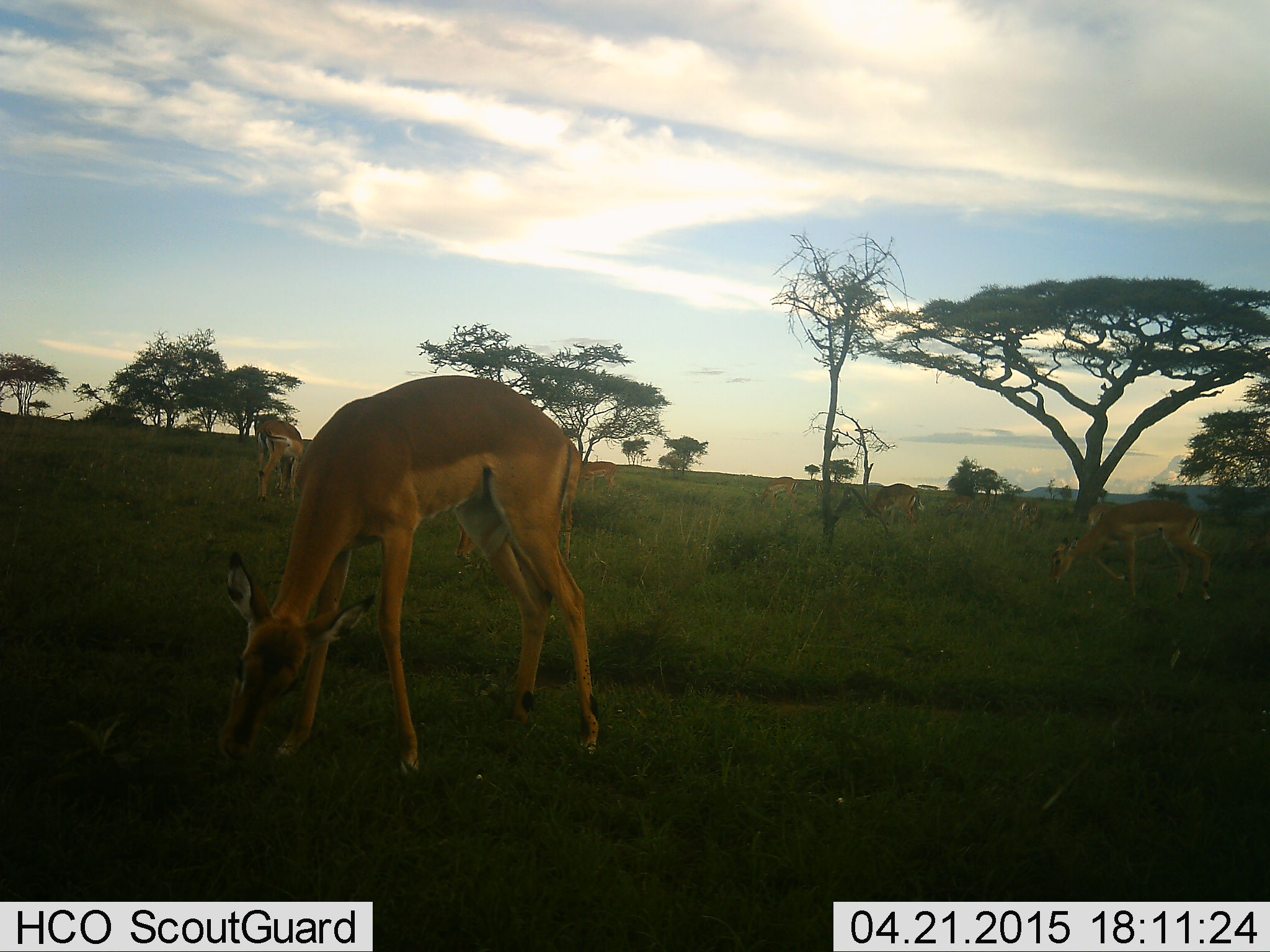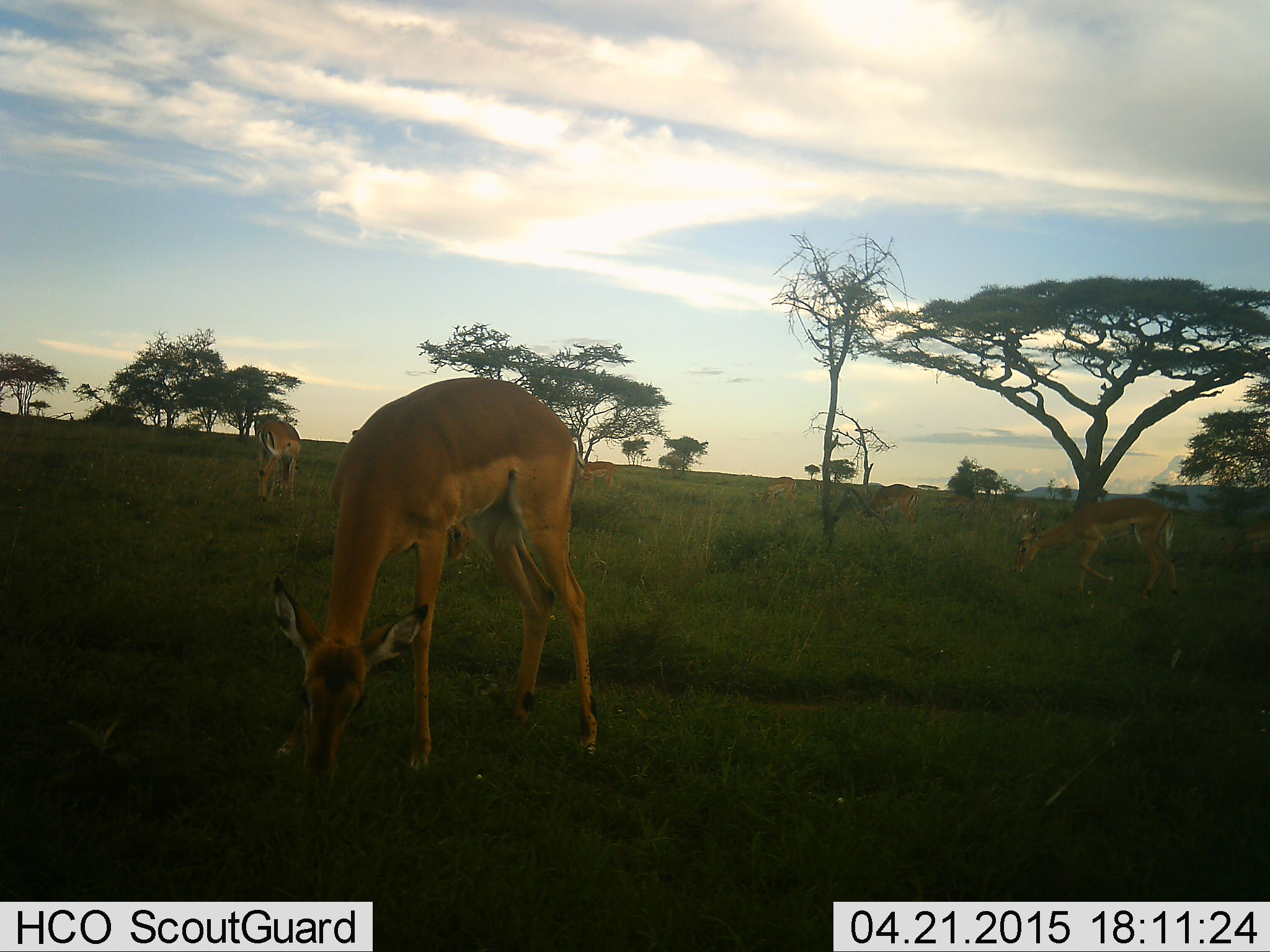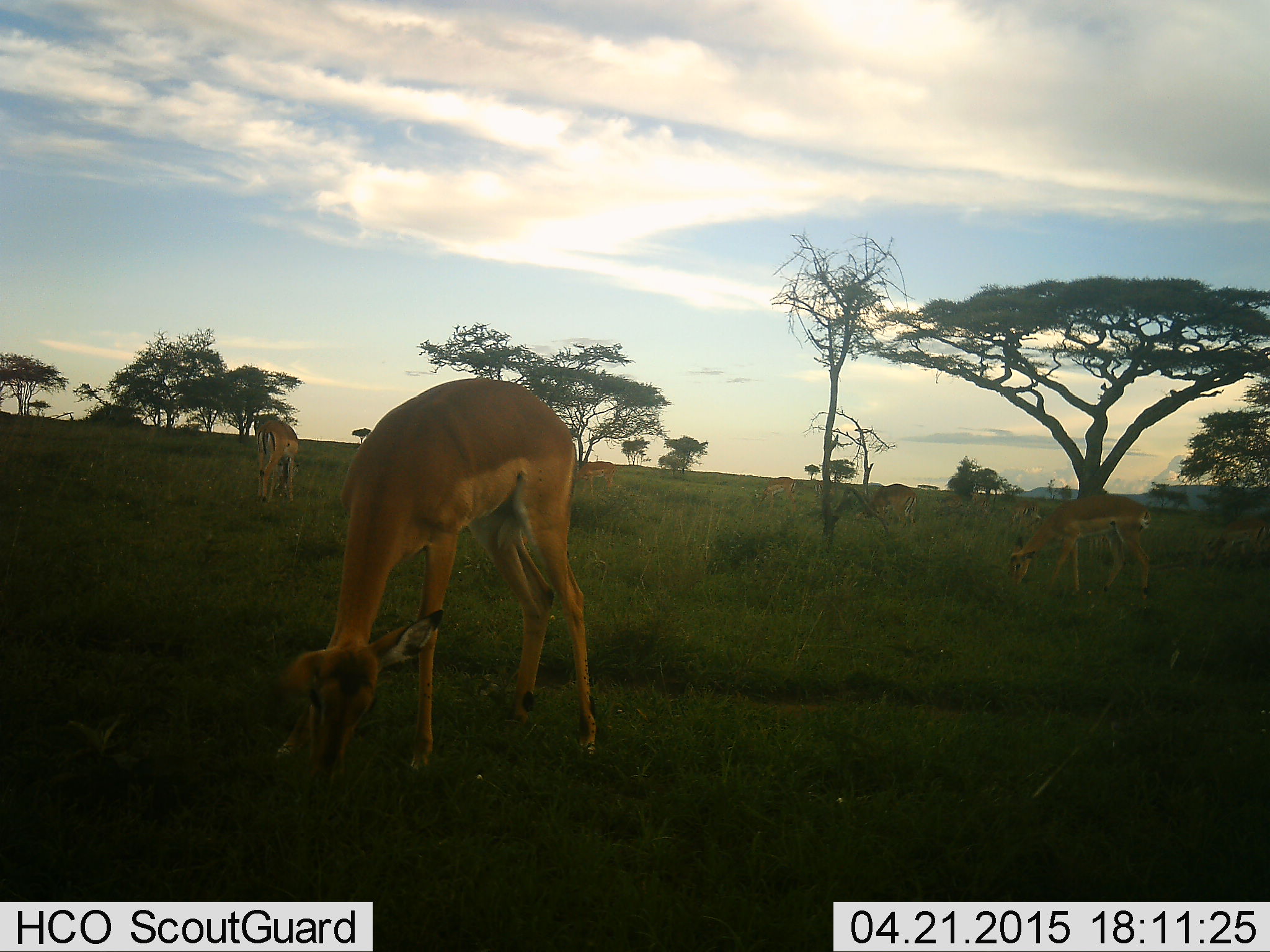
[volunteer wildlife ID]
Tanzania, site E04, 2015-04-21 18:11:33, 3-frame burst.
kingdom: Animalia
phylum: Chordata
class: Mammalia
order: Artiodactyla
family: Bovidae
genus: Aepyceros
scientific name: Aepyceros melampus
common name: impala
Impala (Aepyceros melampus), count 7. Behavior (volunteer vote fractions): standing 40%, resting 0%, moving 30%, interacting 0%. Young present (vote fraction): 0%. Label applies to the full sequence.